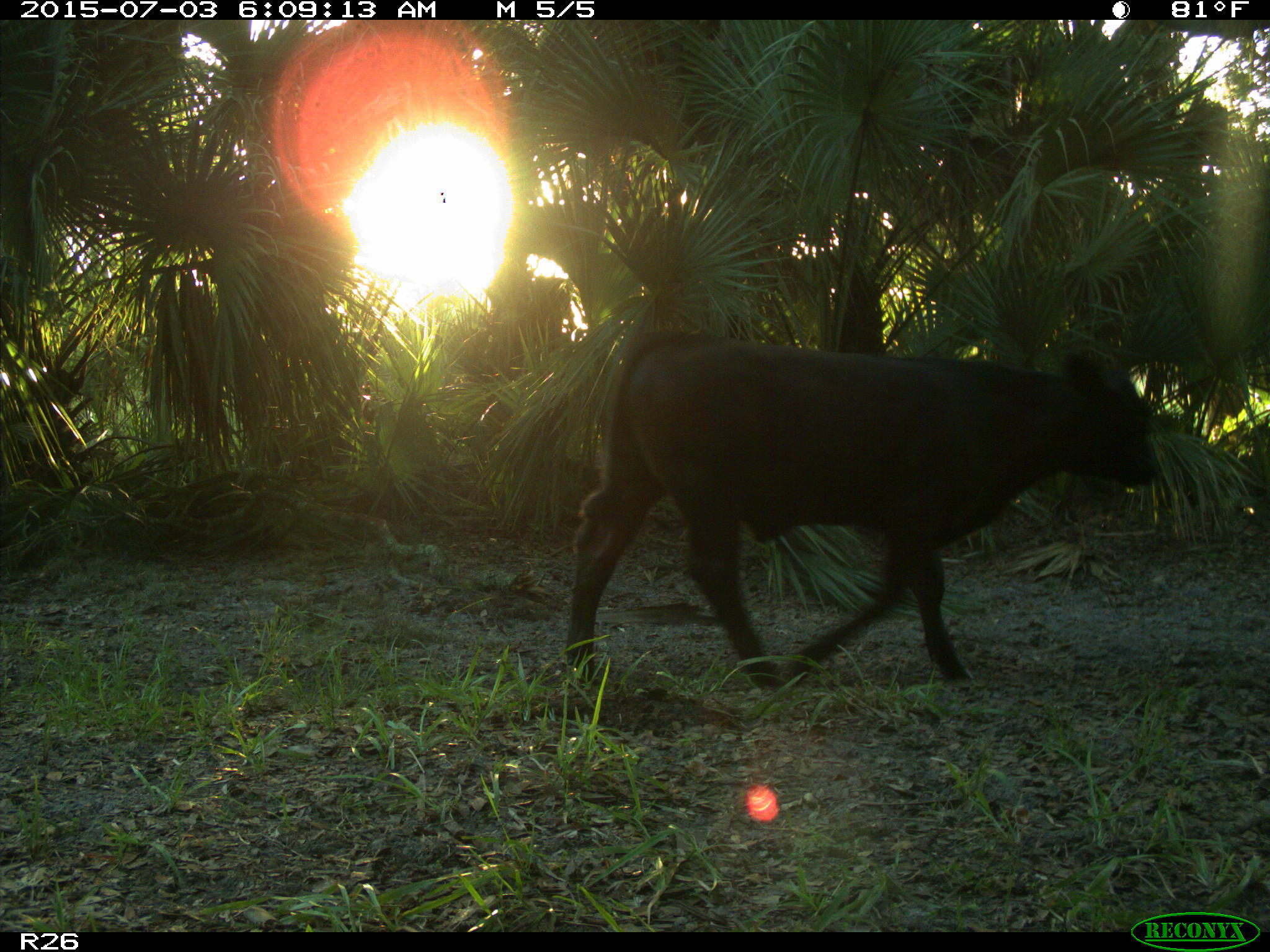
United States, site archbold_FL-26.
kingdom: Animalia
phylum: Chordata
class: Mammalia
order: Artiodactyla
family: Bovidae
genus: Bos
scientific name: Bos taurus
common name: domestic cow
Bos taurus (domestic cow).